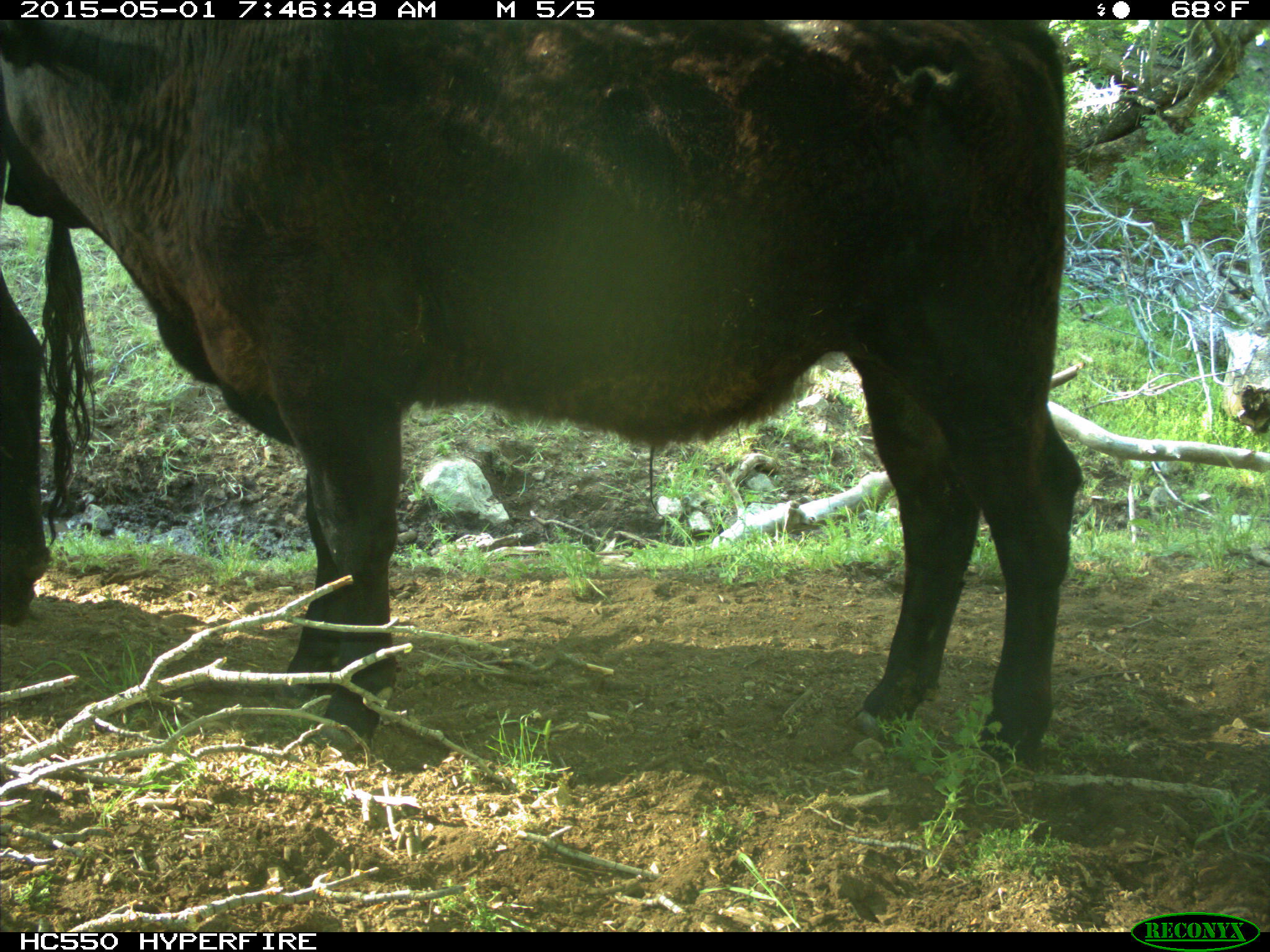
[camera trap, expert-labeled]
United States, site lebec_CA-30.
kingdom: Animalia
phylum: Chordata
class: Mammalia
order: Artiodactyla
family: Bovidae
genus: Bos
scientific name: Bos taurus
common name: domestic cow